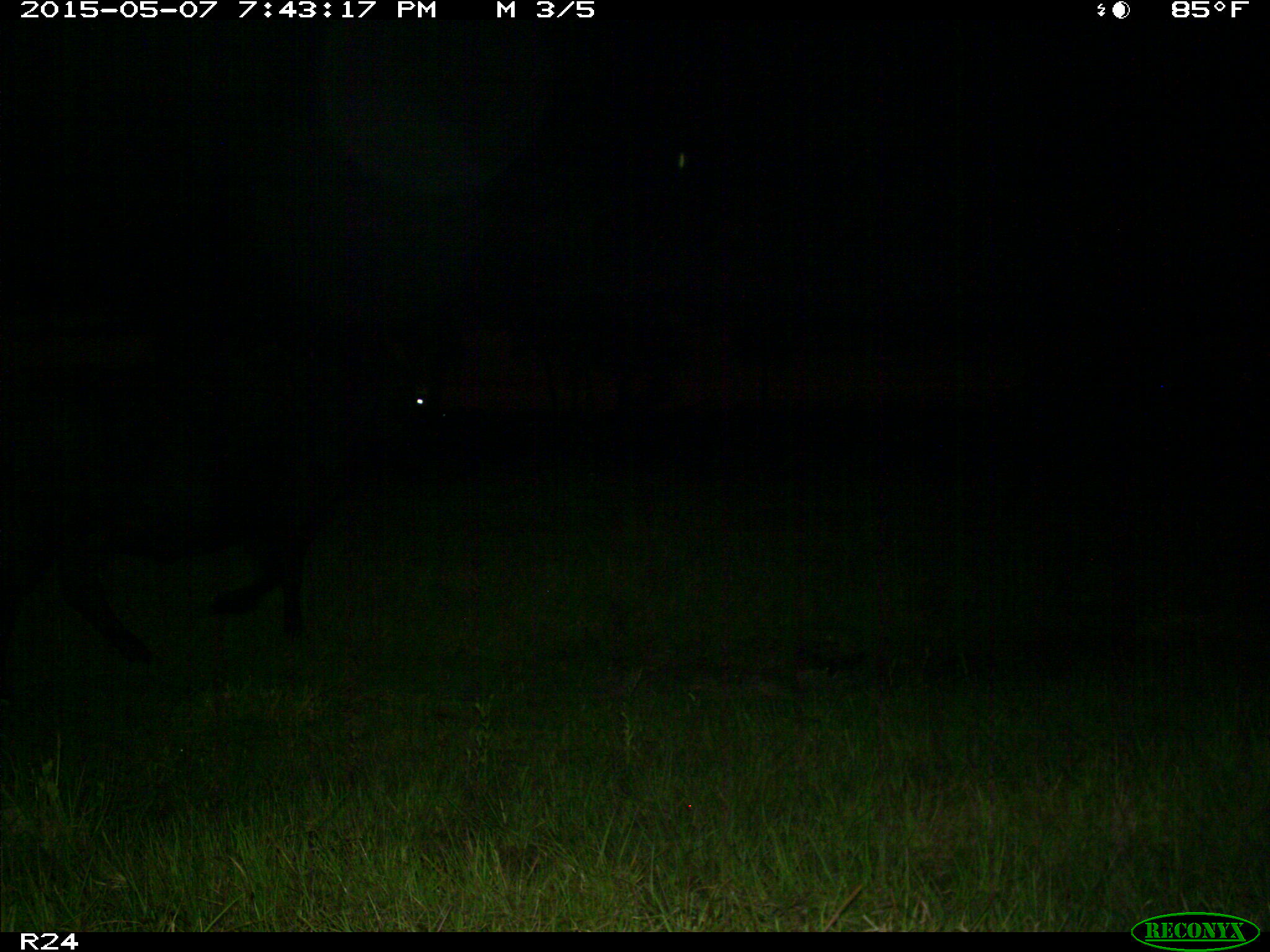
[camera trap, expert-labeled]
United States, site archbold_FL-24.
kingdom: Animalia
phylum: Chordata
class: Mammalia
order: Artiodactyla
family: Bovidae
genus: Bos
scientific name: Bos taurus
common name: domestic cow